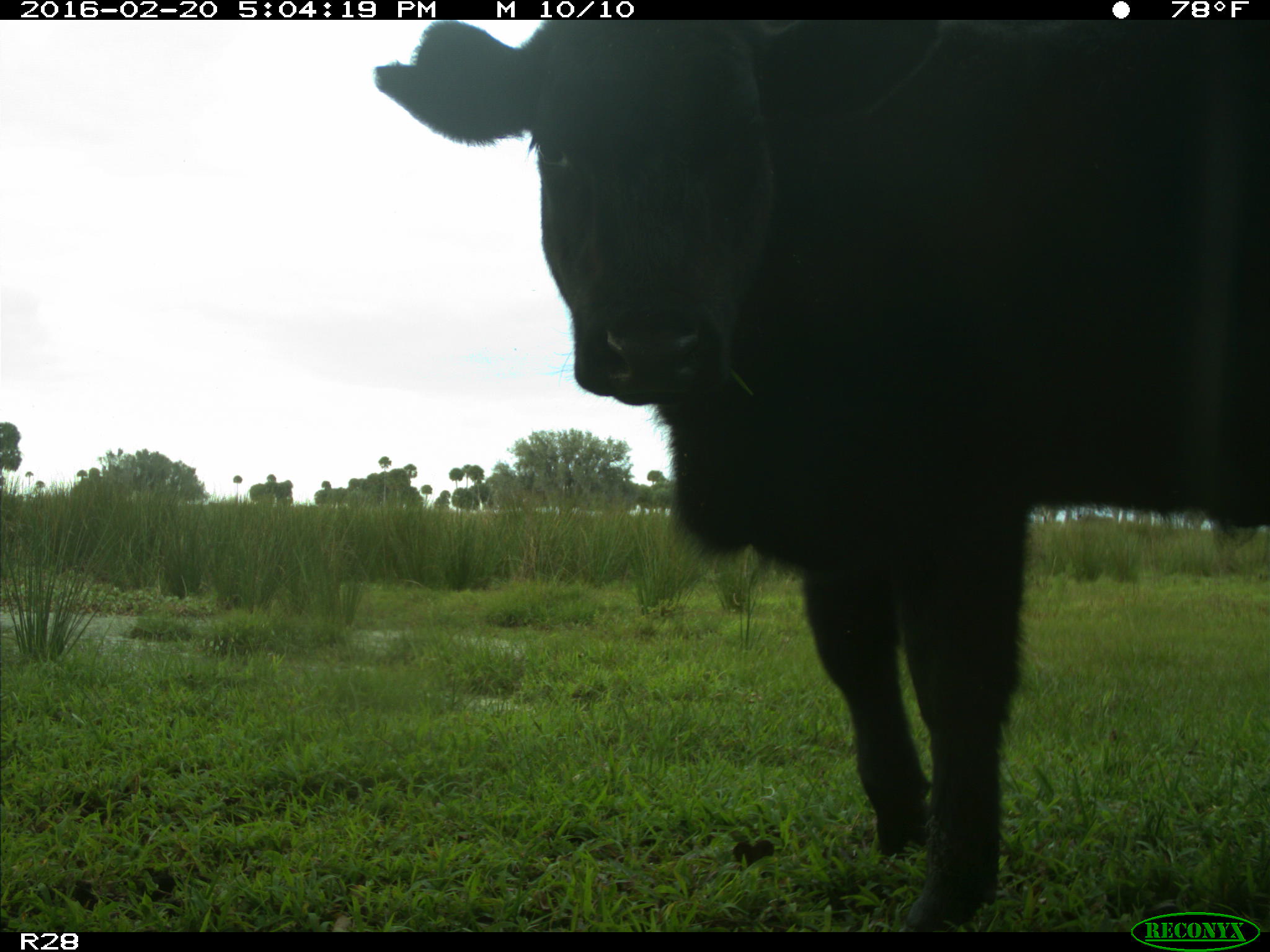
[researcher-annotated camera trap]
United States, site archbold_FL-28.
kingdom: Animalia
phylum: Chordata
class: Mammalia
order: Artiodactyla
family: Bovidae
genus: Bos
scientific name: Bos taurus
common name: domestic cow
Bos taurus (domestic cow).